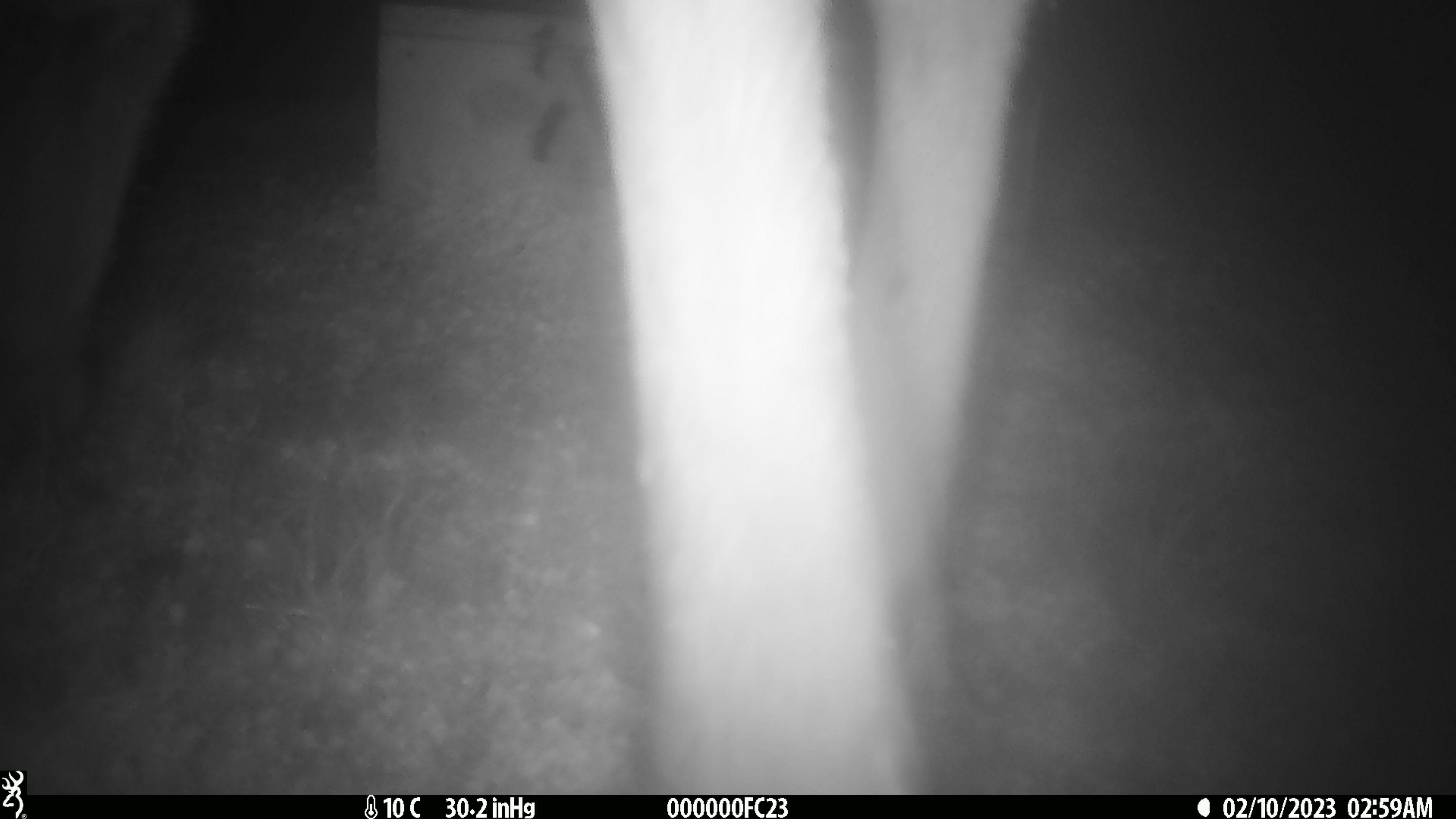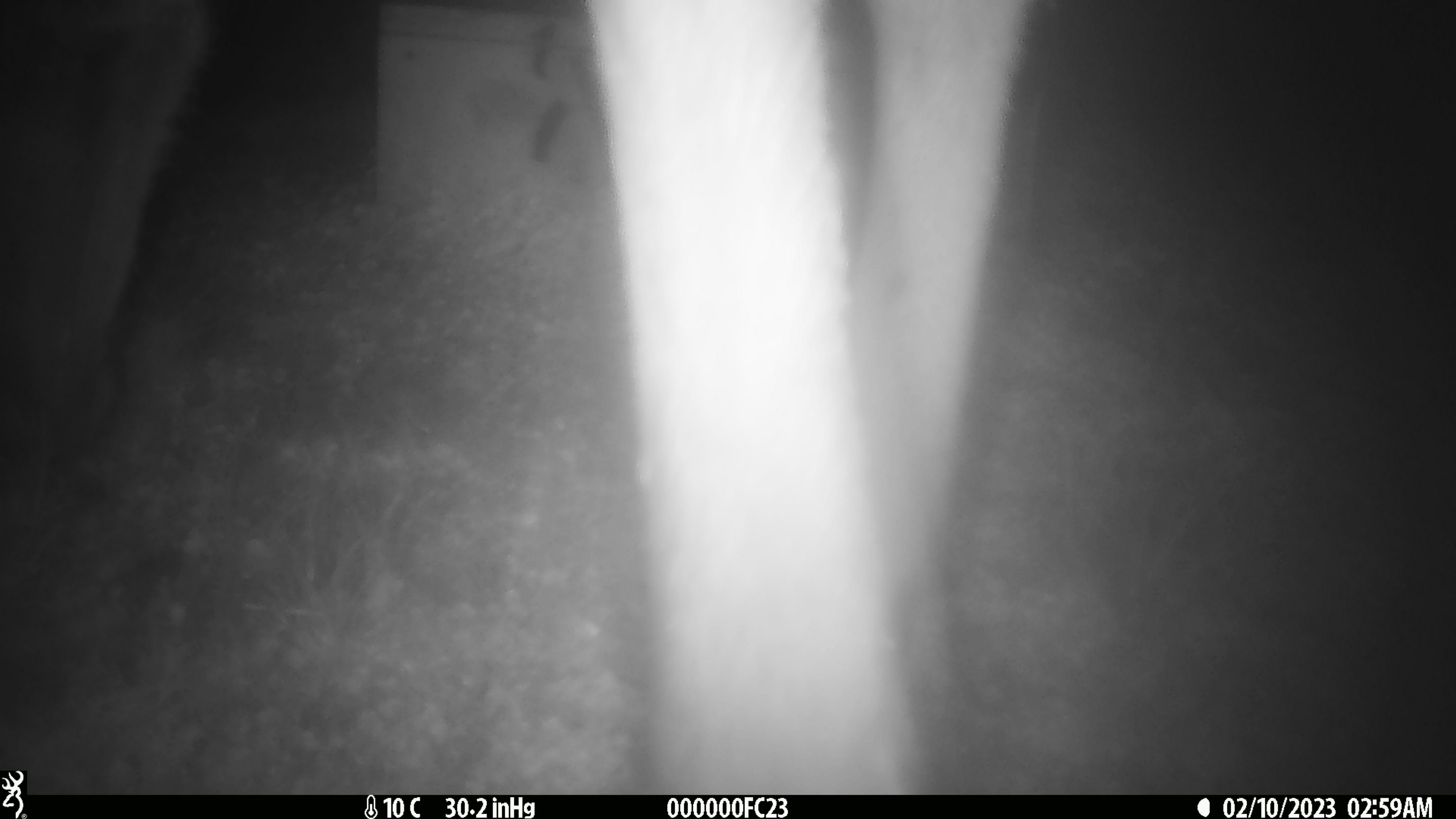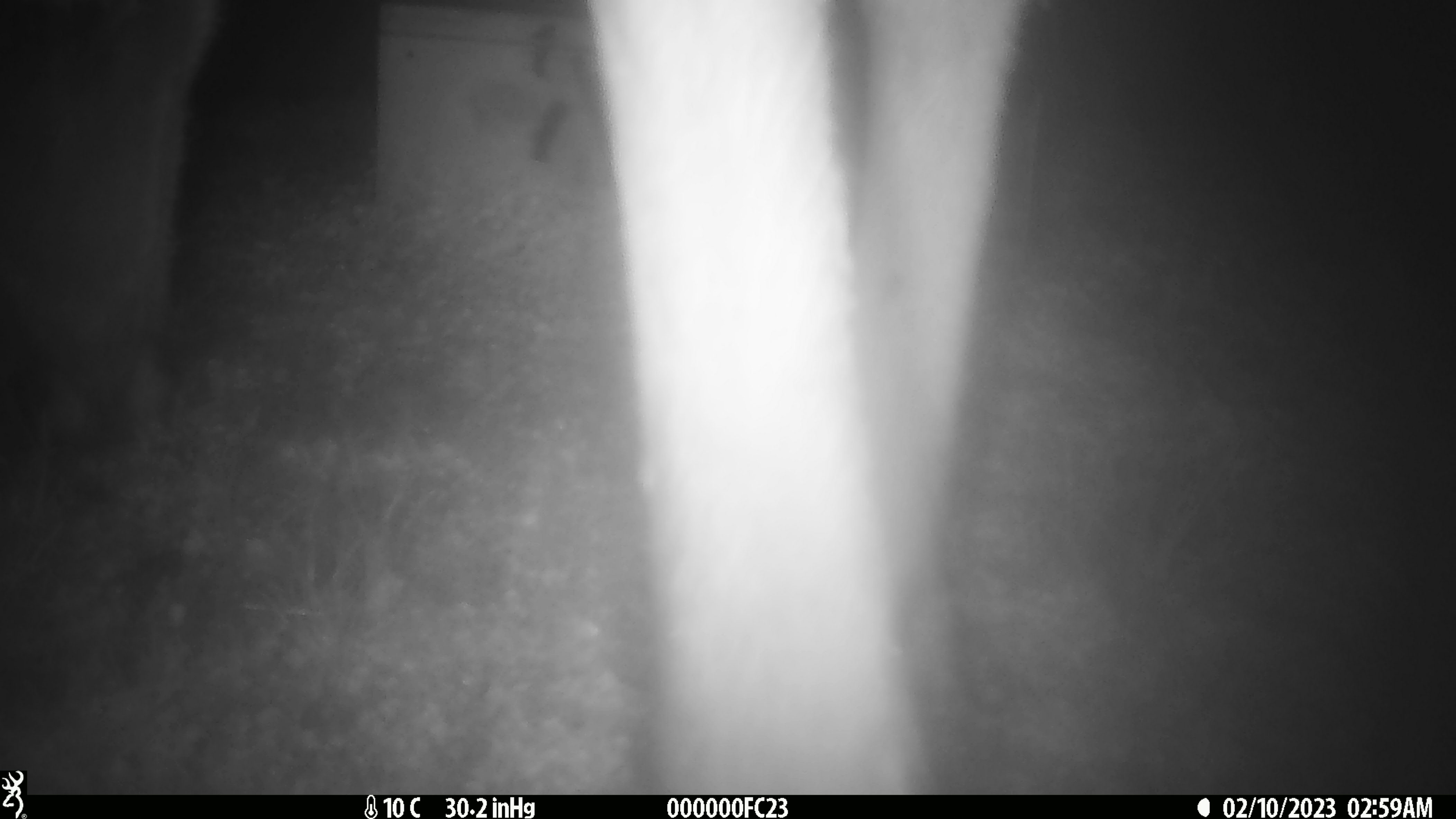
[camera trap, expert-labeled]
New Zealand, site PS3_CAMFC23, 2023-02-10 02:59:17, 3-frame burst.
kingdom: Animalia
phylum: Chordata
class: Mammalia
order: Artiodactyla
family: Cervidae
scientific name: Cervidae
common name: deer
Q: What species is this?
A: Deer (Cervidae).